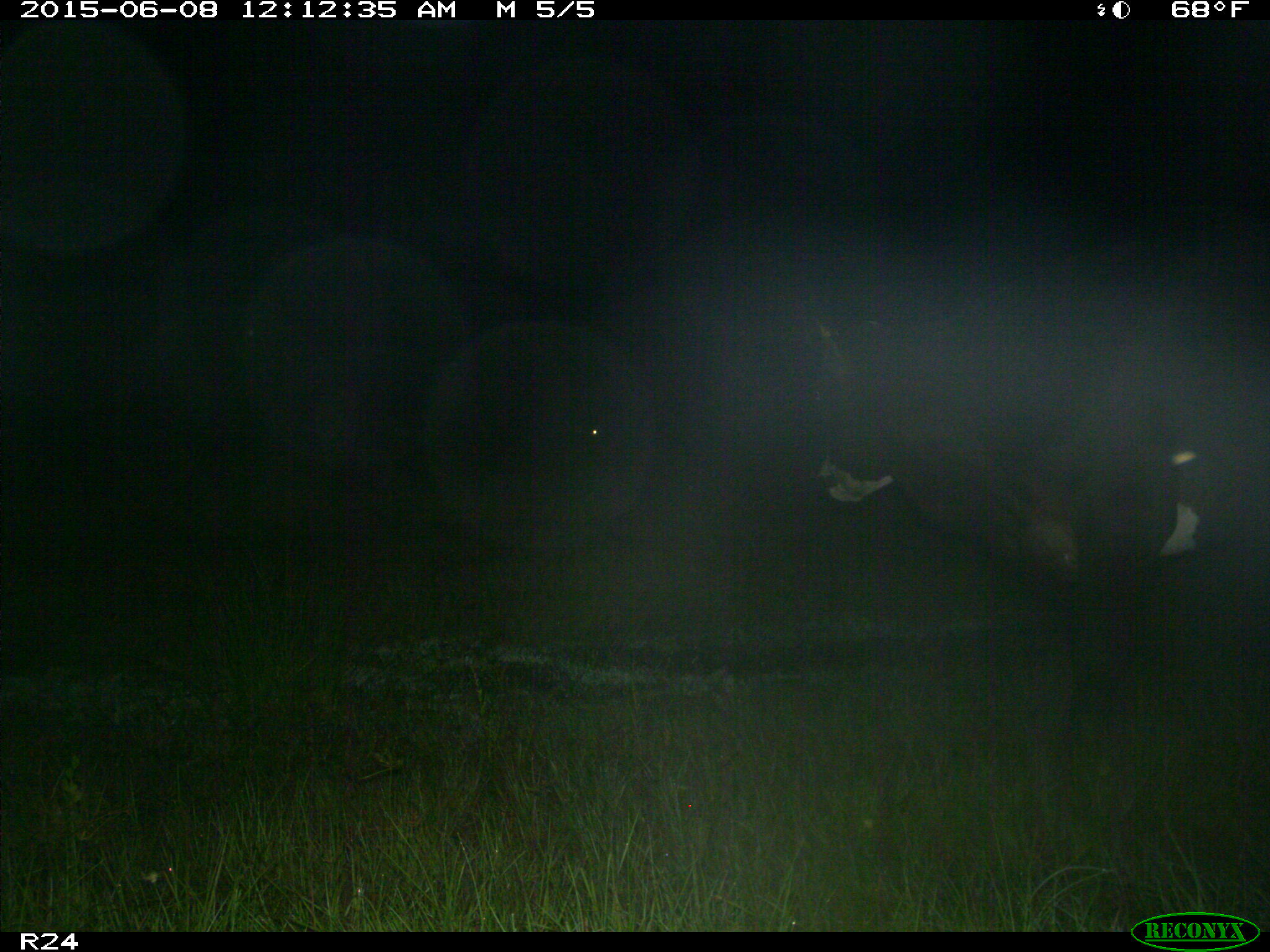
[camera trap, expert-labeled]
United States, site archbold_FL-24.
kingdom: Animalia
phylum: Chordata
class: Mammalia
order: Artiodactyla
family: Cervidae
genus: Odocoileus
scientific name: Odocoileus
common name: deer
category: unidentified deer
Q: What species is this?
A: Unidentified deer (deer) (Odocoileus).